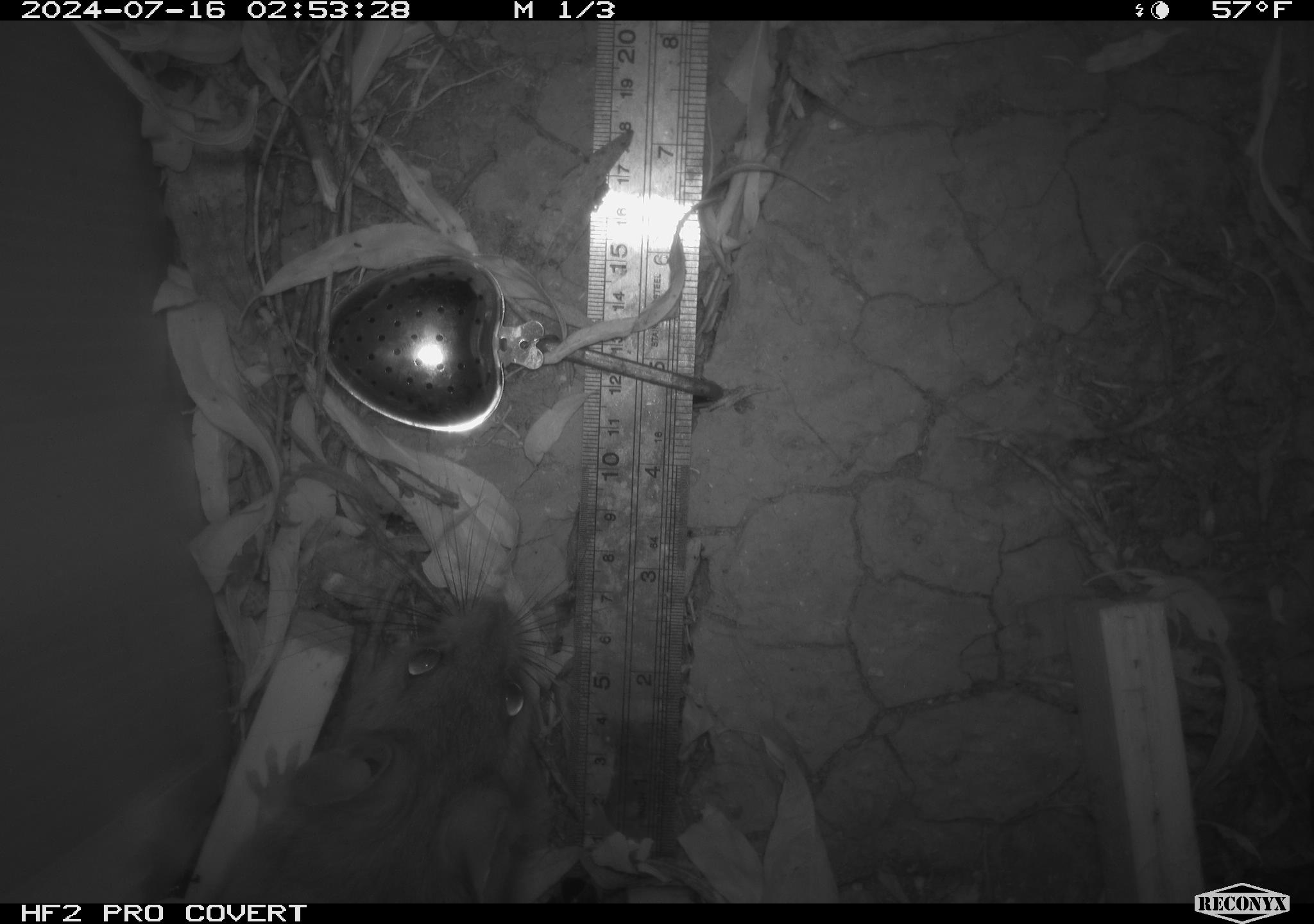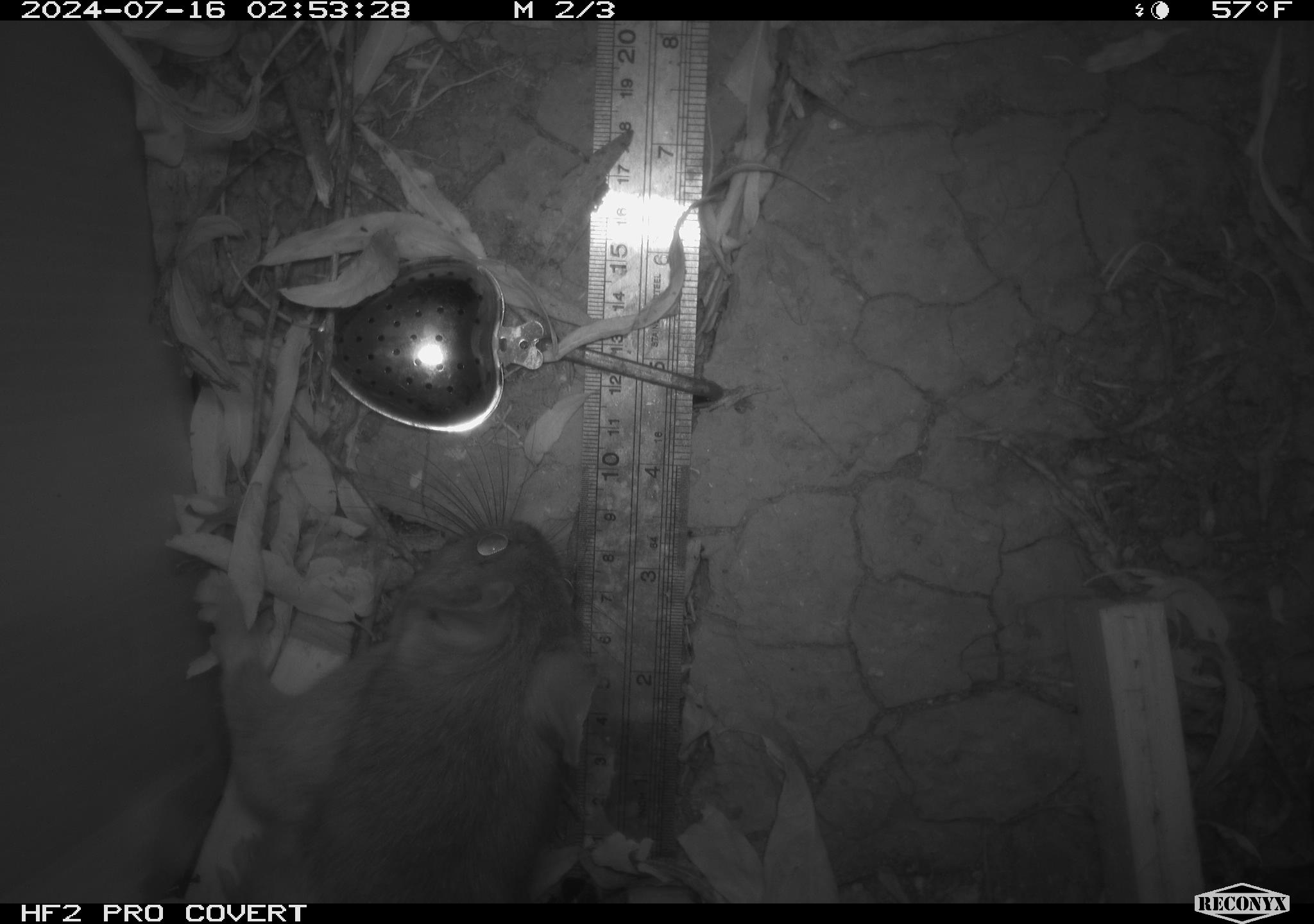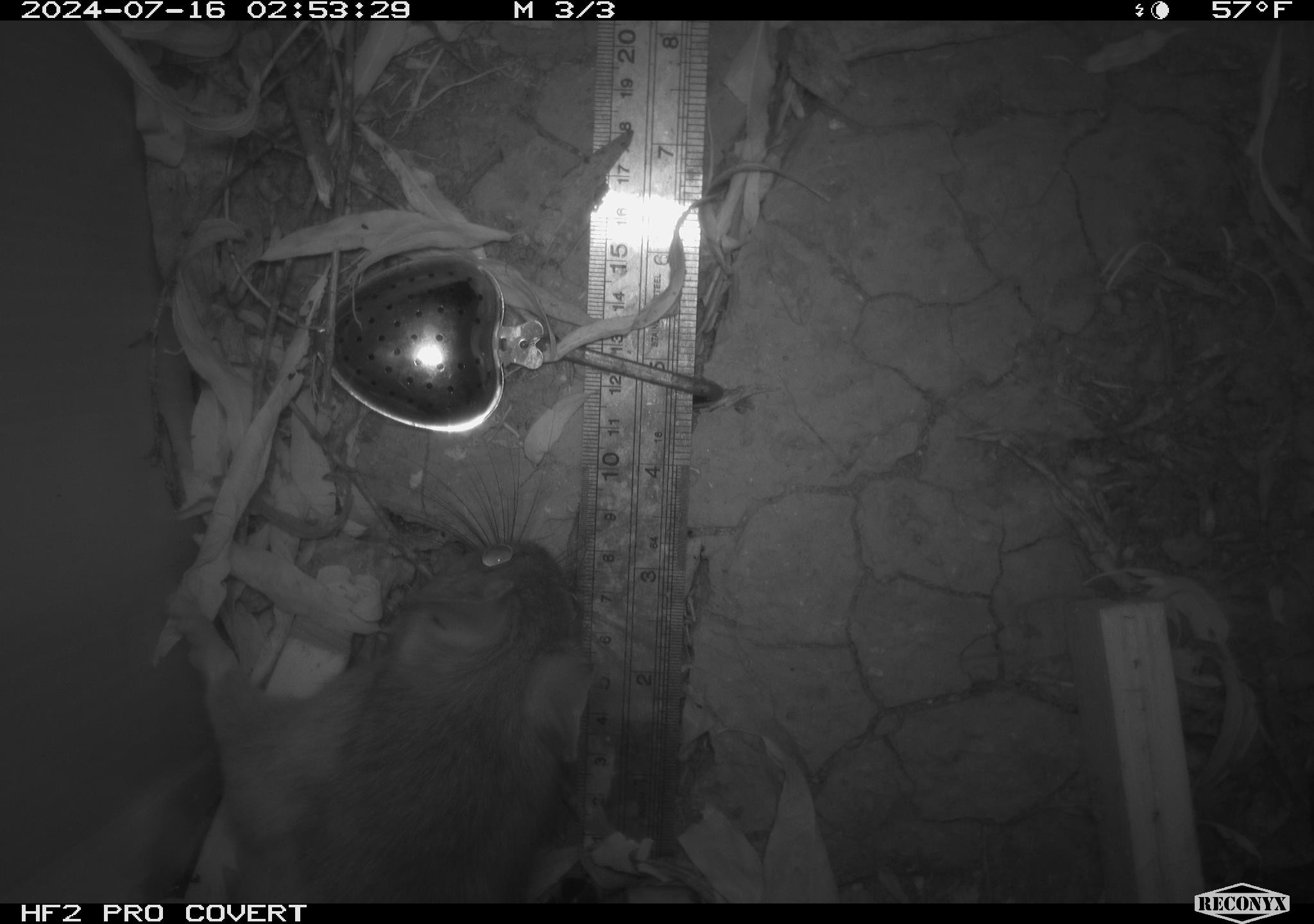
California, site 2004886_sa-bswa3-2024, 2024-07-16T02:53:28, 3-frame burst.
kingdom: Animalia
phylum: Chordata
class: Mammalia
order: Rodentia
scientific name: Rodentia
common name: woodrat or rat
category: woodrat or rat species